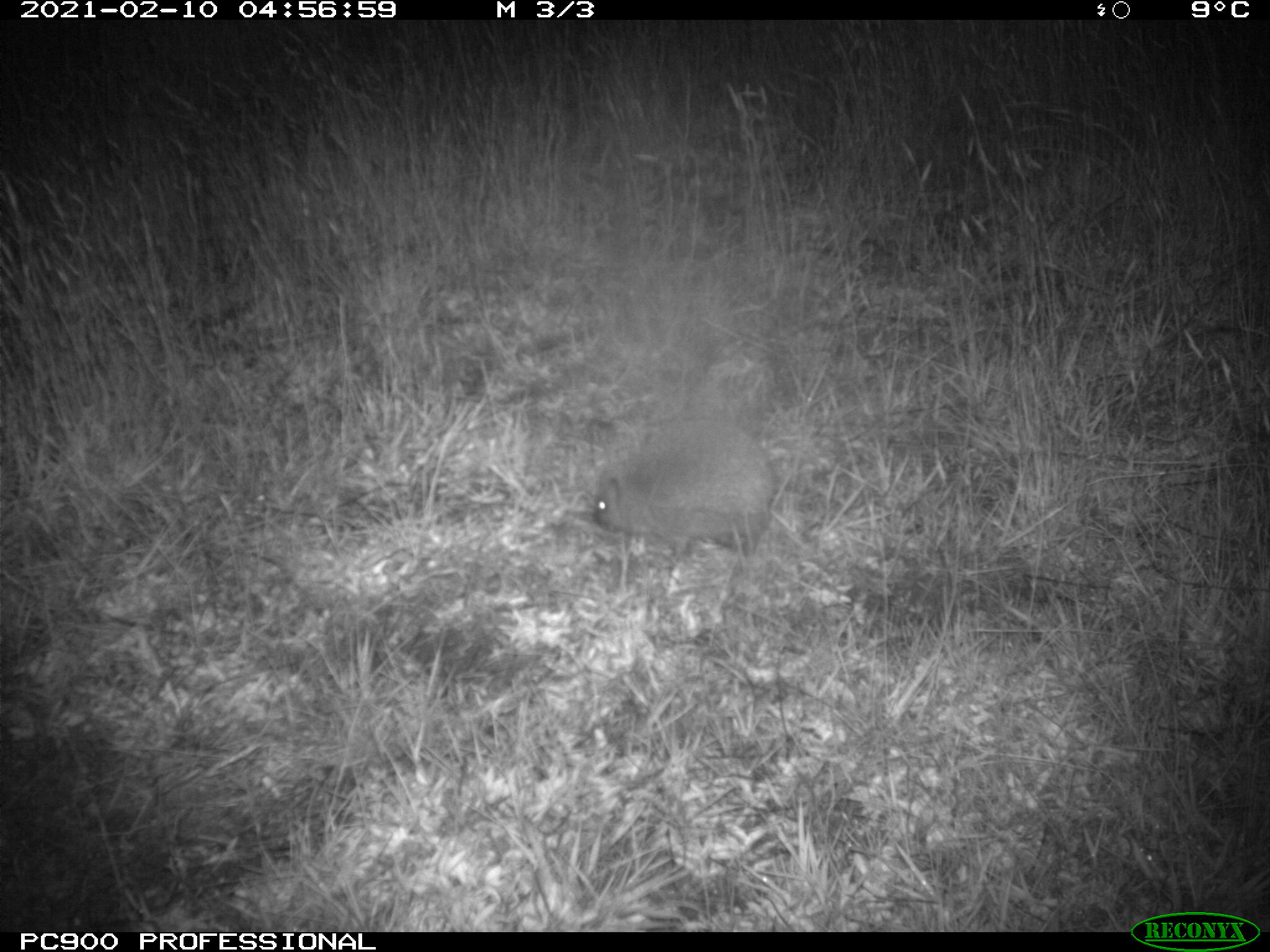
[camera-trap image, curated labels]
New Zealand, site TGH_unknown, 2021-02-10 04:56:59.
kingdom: Animalia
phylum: Chordata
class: Mammalia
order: Eulipotyphla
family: Erinaceidae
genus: Erinaceus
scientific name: Erinaceus europaeus europaeus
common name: european hedgehog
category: hedgehog